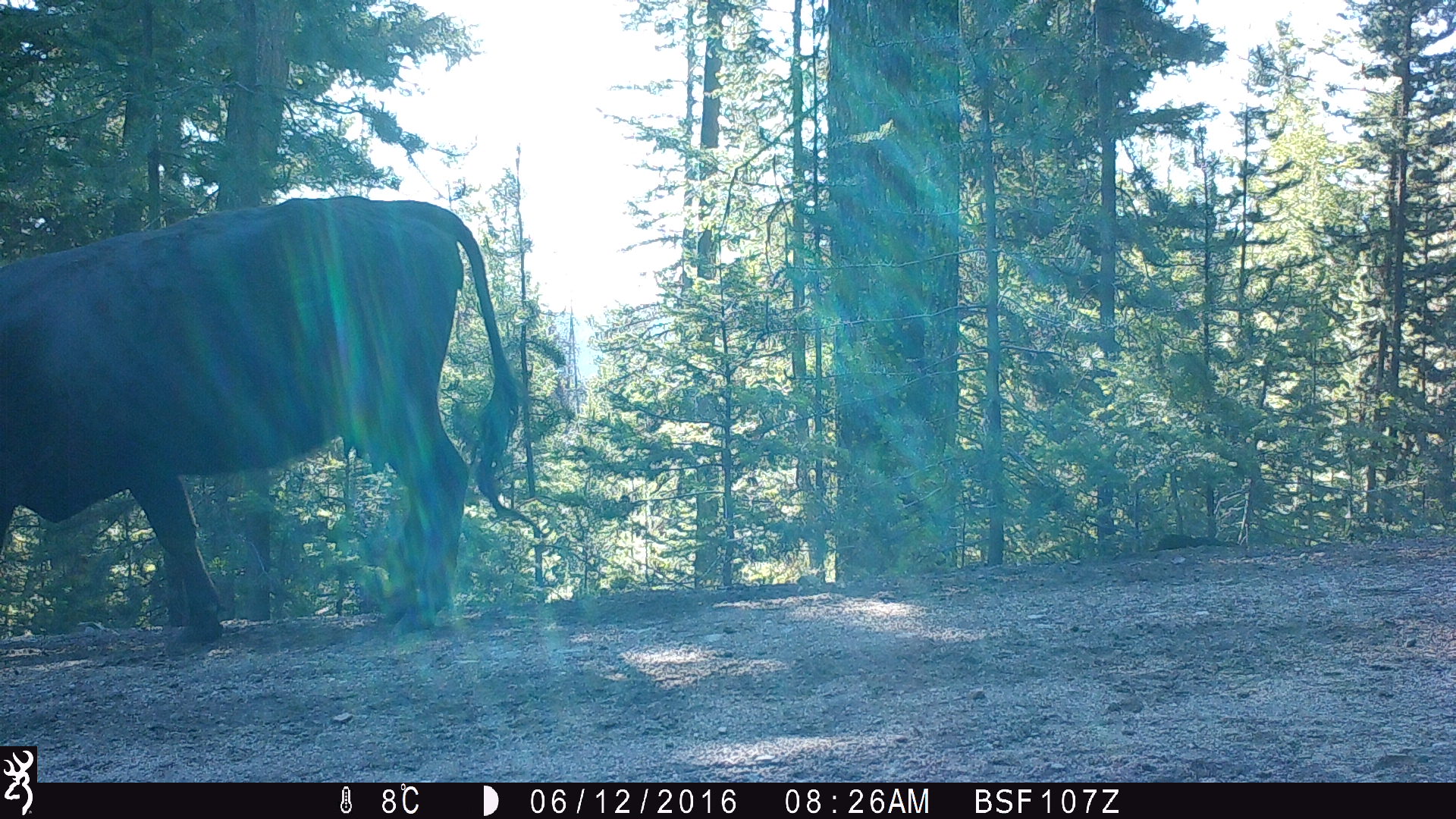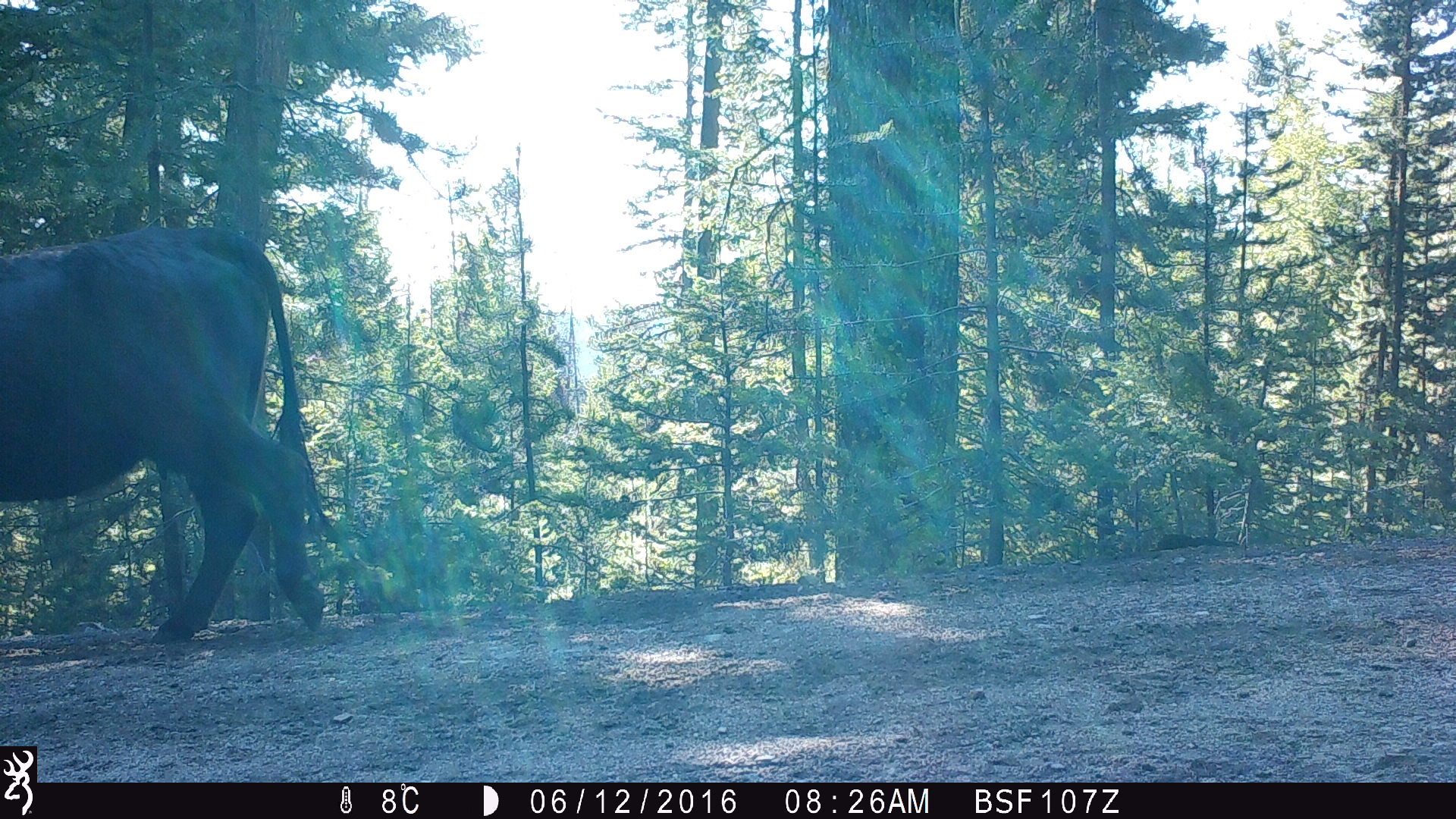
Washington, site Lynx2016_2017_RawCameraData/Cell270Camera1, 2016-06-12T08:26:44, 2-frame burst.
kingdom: Animalia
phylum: Chordata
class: Mammalia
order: Artiodactyla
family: Bovidae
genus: Bos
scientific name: Bos taurus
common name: domestic cattle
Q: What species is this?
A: Domestic cattle (Bos taurus).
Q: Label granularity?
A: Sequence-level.